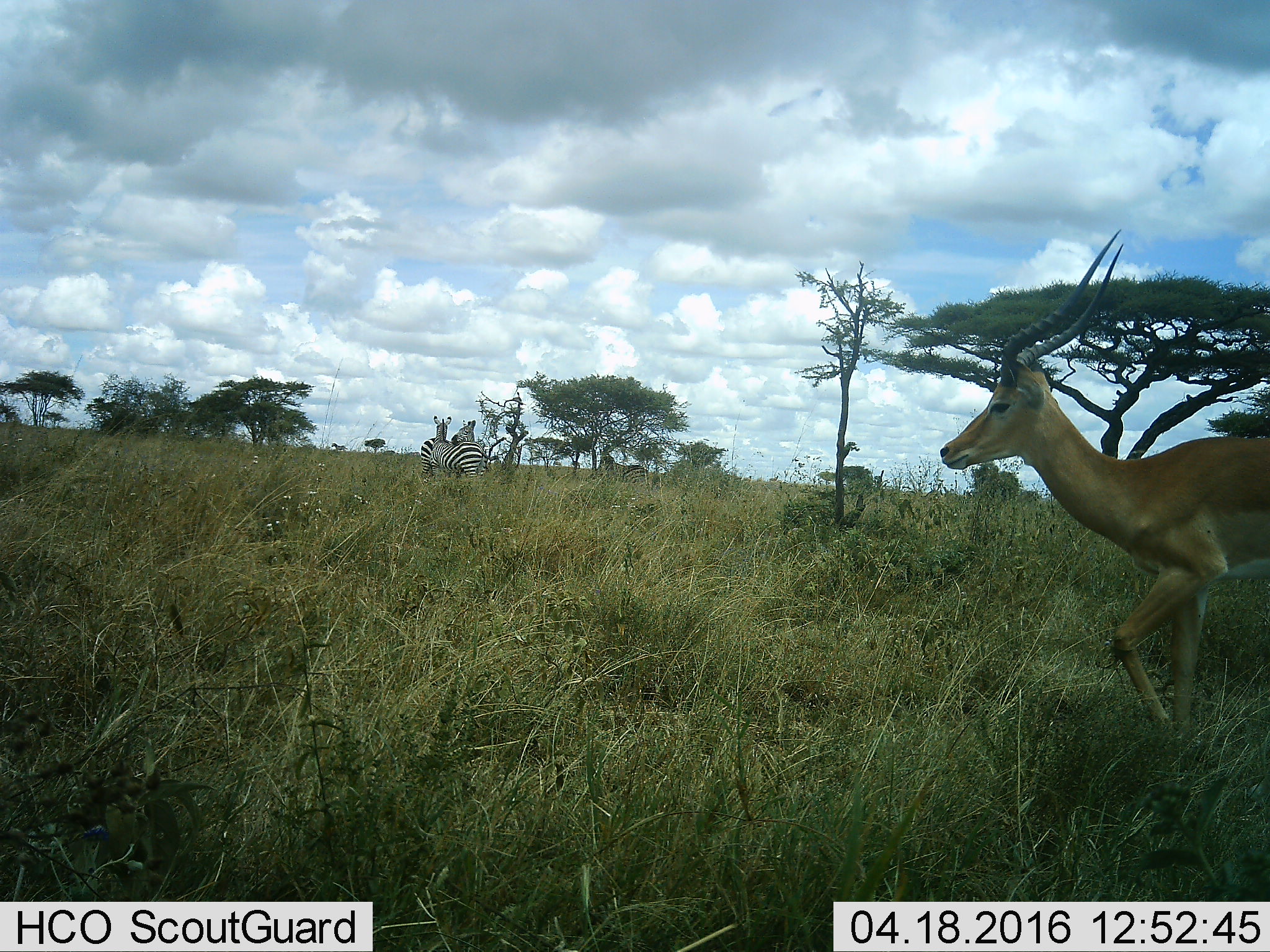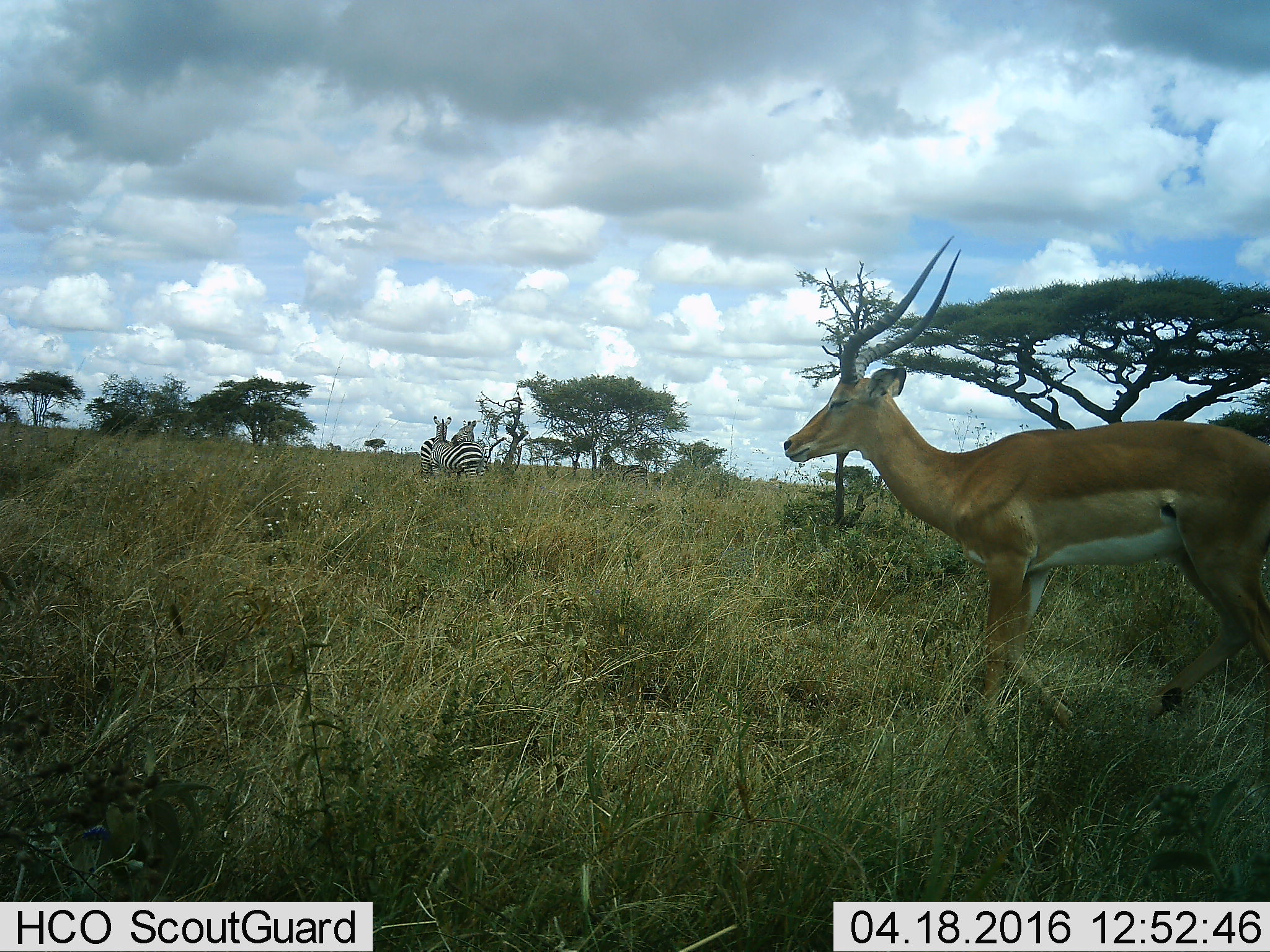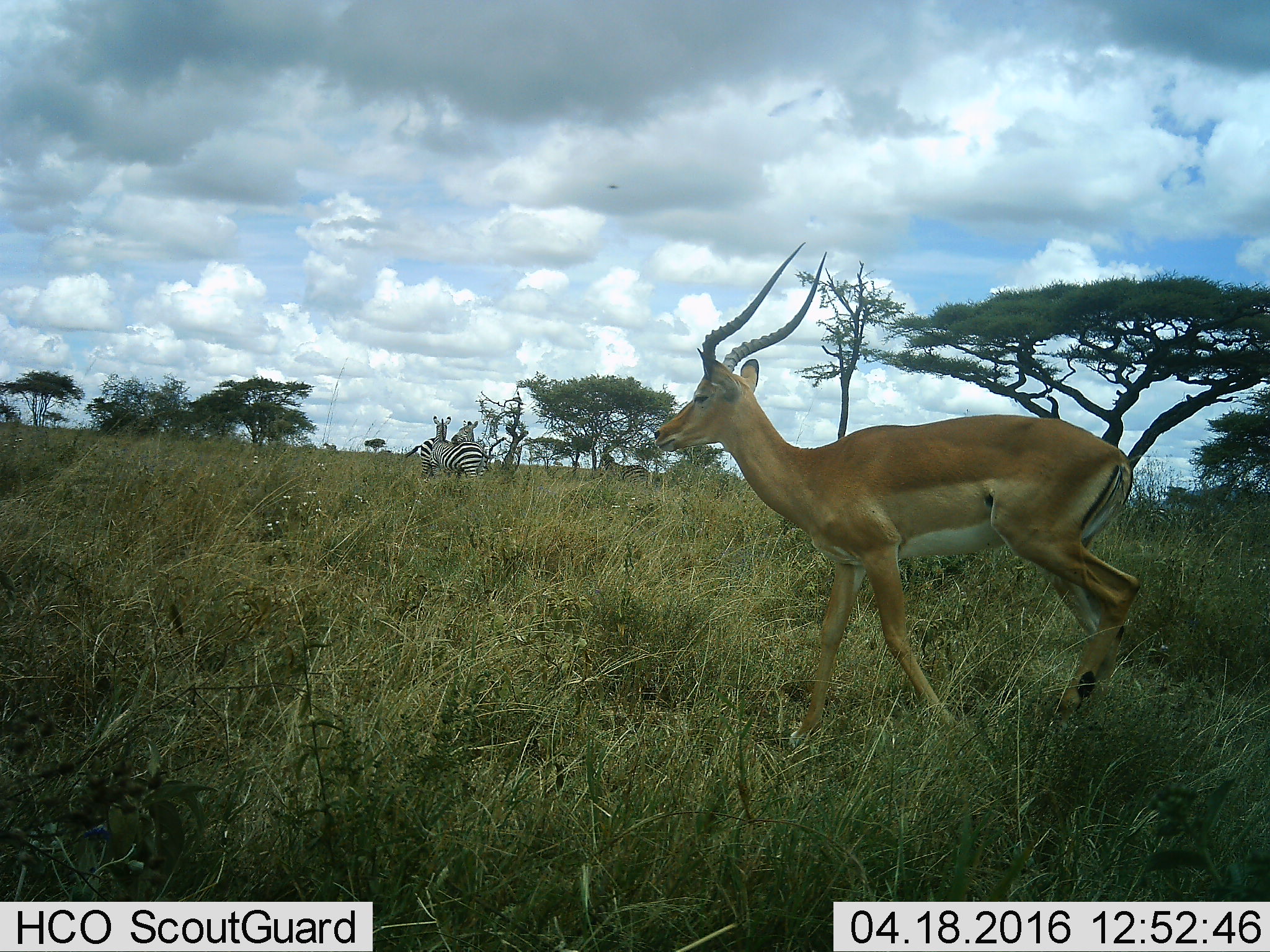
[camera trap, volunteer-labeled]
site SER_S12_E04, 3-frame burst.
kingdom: Animalia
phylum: Chordata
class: Mammalia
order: Artiodactyla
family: Bovidae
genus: Aepyceros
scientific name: Aepyceros melampus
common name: impala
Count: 1.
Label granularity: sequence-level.